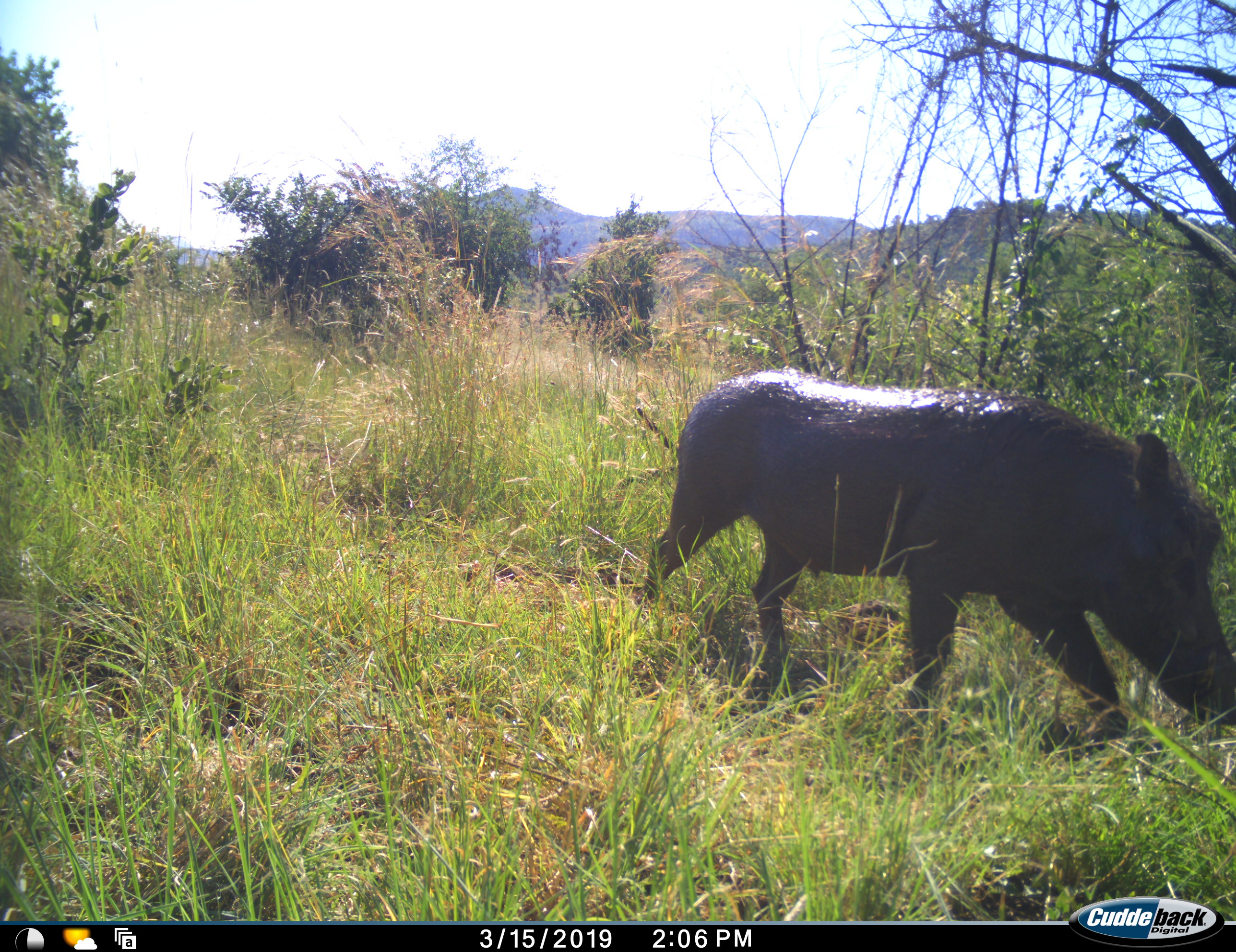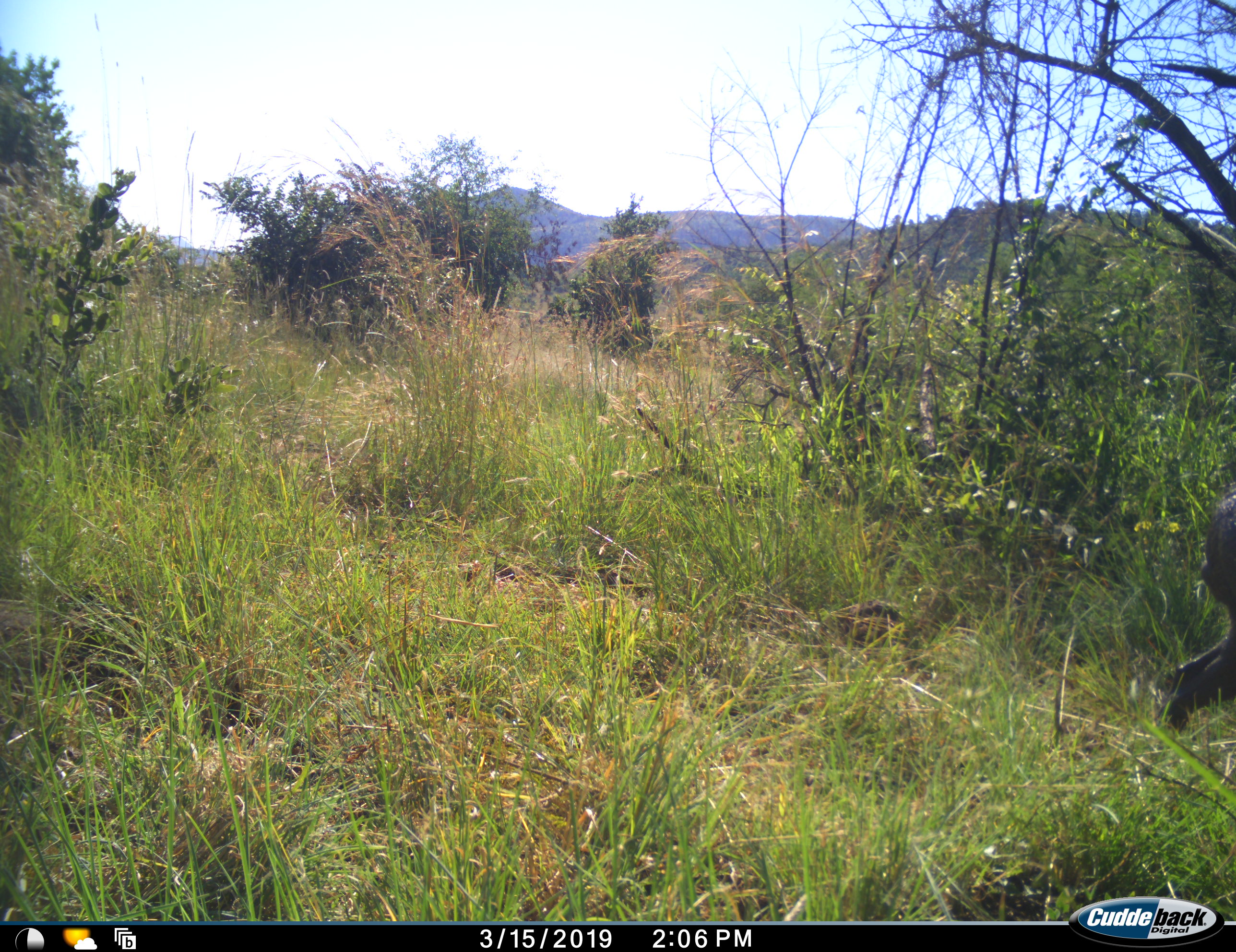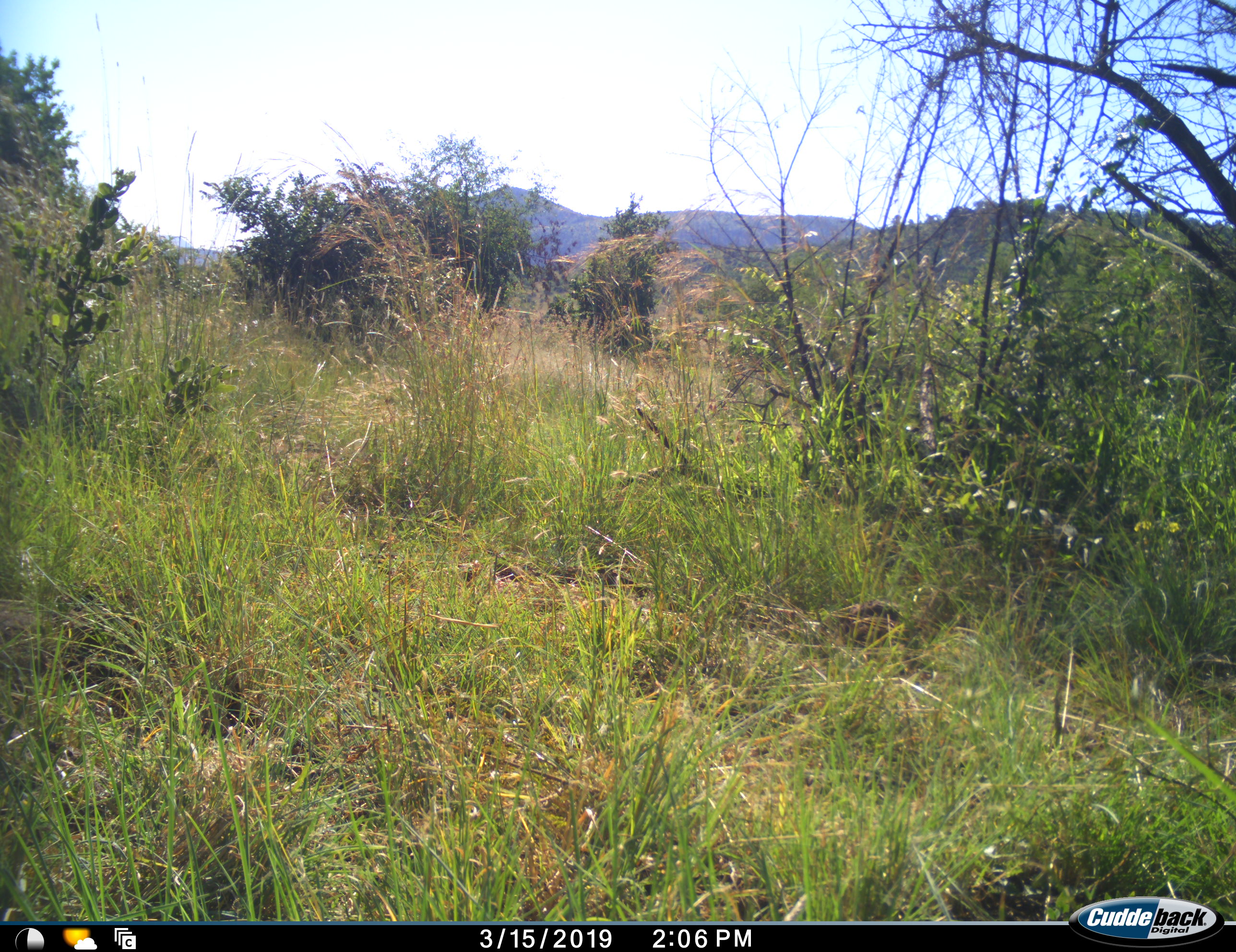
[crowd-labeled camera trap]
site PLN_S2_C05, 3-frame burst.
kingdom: Animalia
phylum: Chordata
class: Mammalia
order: Artiodactyla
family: Suidae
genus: Phacochoerus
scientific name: Phacochoerus africanus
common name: warthog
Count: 1.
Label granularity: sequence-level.